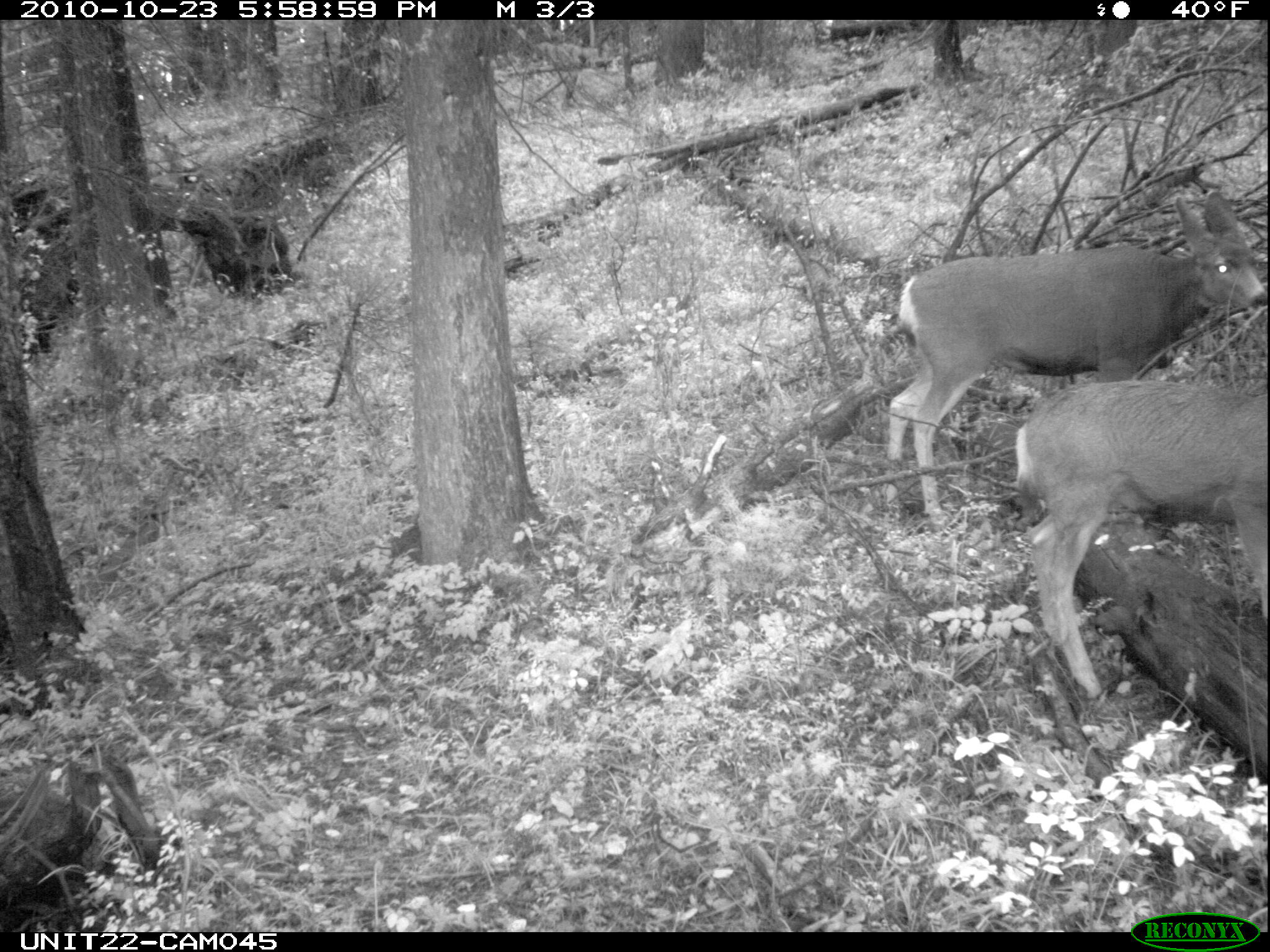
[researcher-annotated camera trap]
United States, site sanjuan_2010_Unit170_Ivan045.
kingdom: Animalia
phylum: Chordata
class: Mammalia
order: Artiodactyla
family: Cervidae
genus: Odocoileus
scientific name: Odocoileus hemionus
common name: mule deer